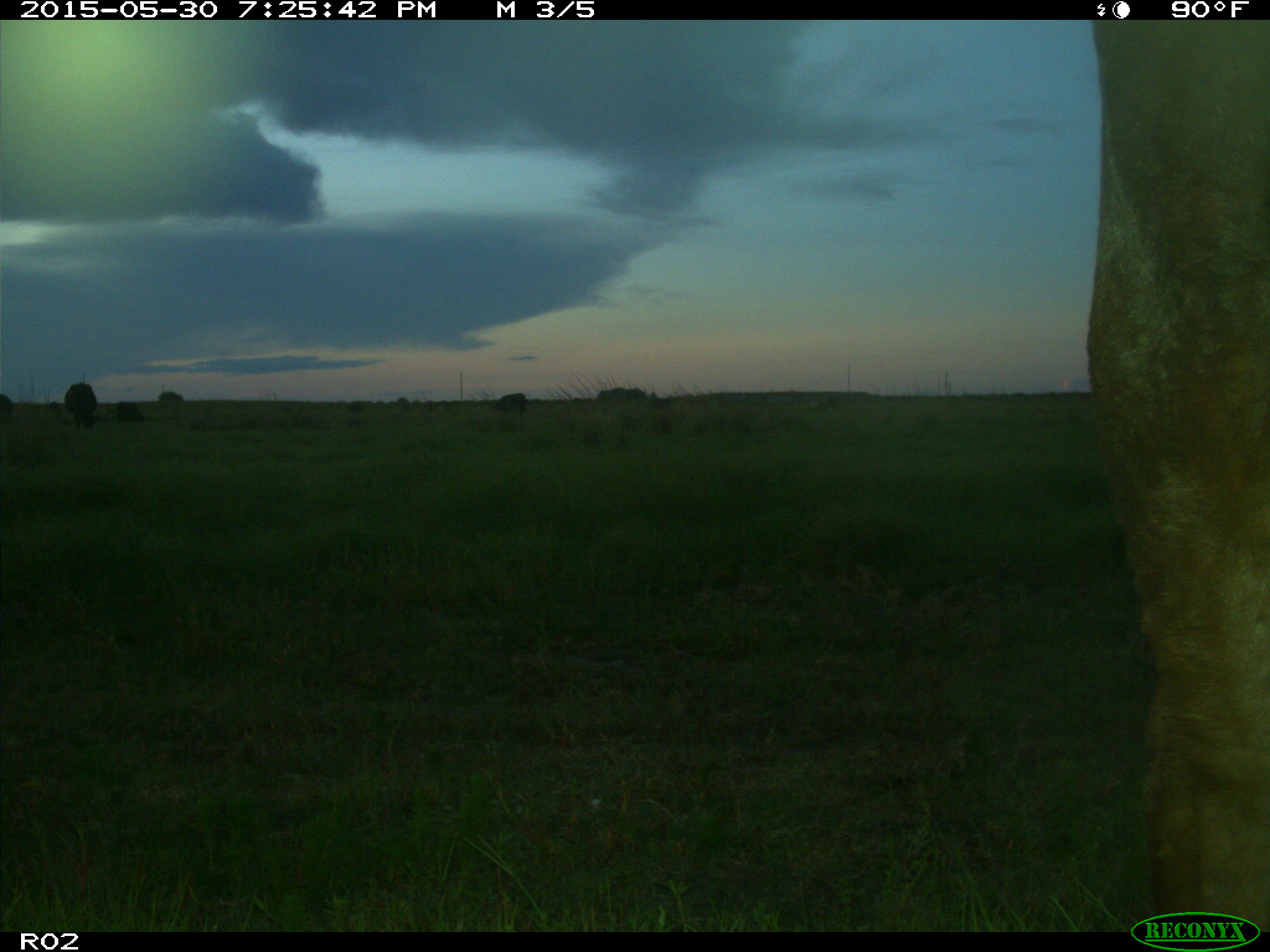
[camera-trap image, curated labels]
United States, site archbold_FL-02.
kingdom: Animalia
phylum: Chordata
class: Mammalia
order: Artiodactyla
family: Bovidae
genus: Bos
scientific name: Bos taurus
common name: domestic cow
Bos taurus (domestic cow).